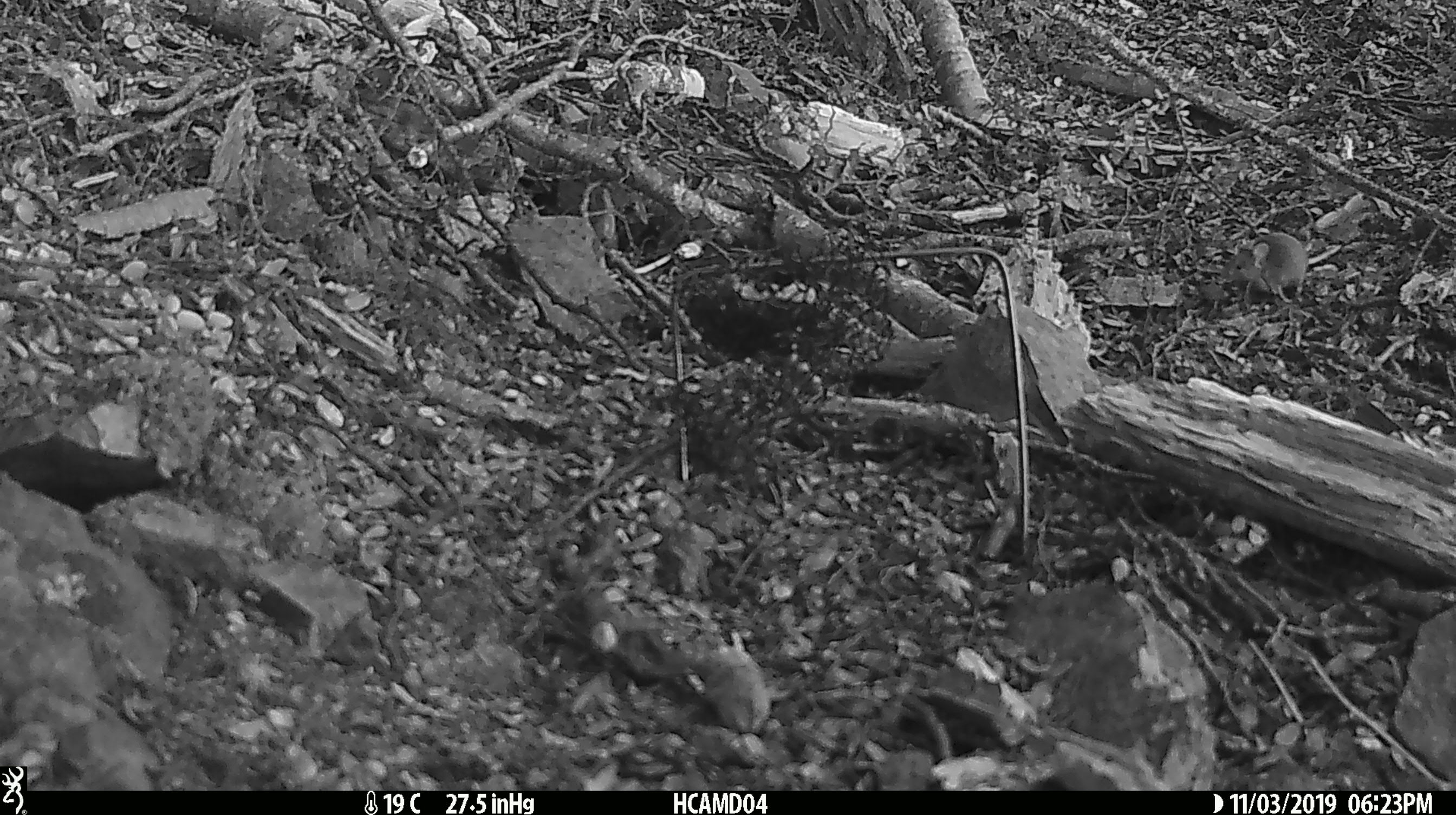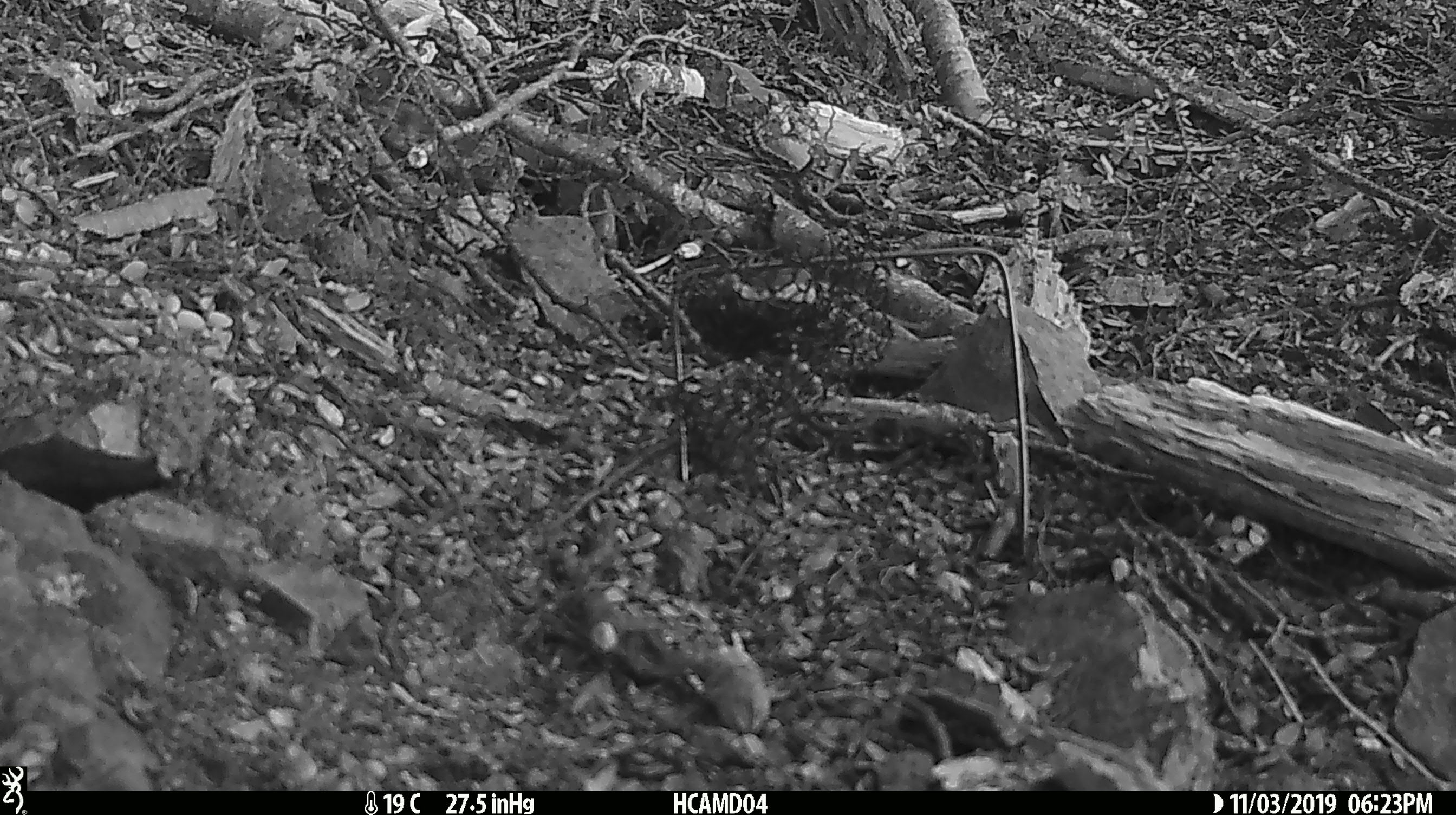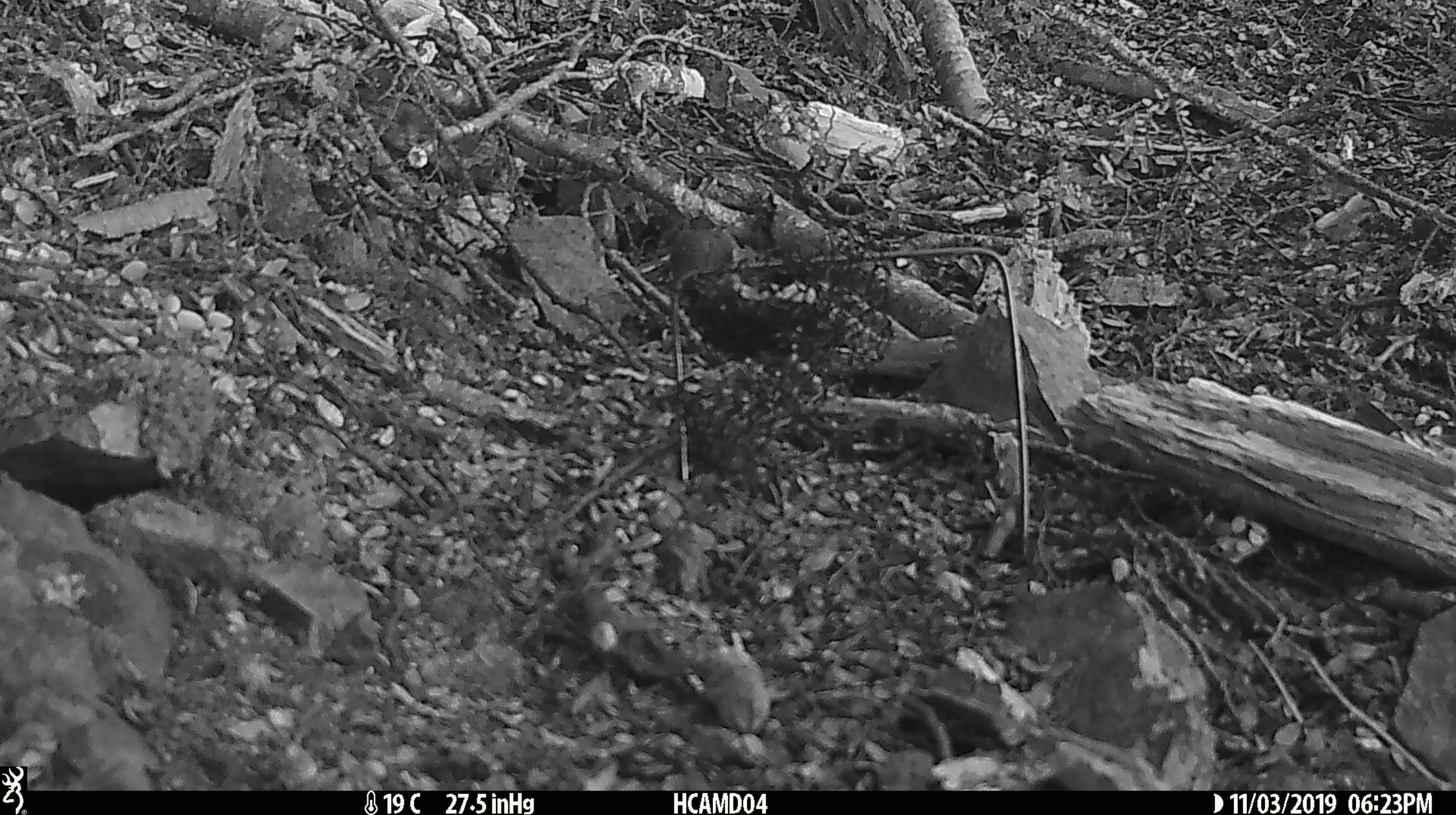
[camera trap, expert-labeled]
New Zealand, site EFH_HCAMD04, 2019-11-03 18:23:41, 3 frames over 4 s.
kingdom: Animalia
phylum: Chordata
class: Mammalia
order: Rodentia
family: Muridae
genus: Mus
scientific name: Mus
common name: mouse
Mouse (Mus).